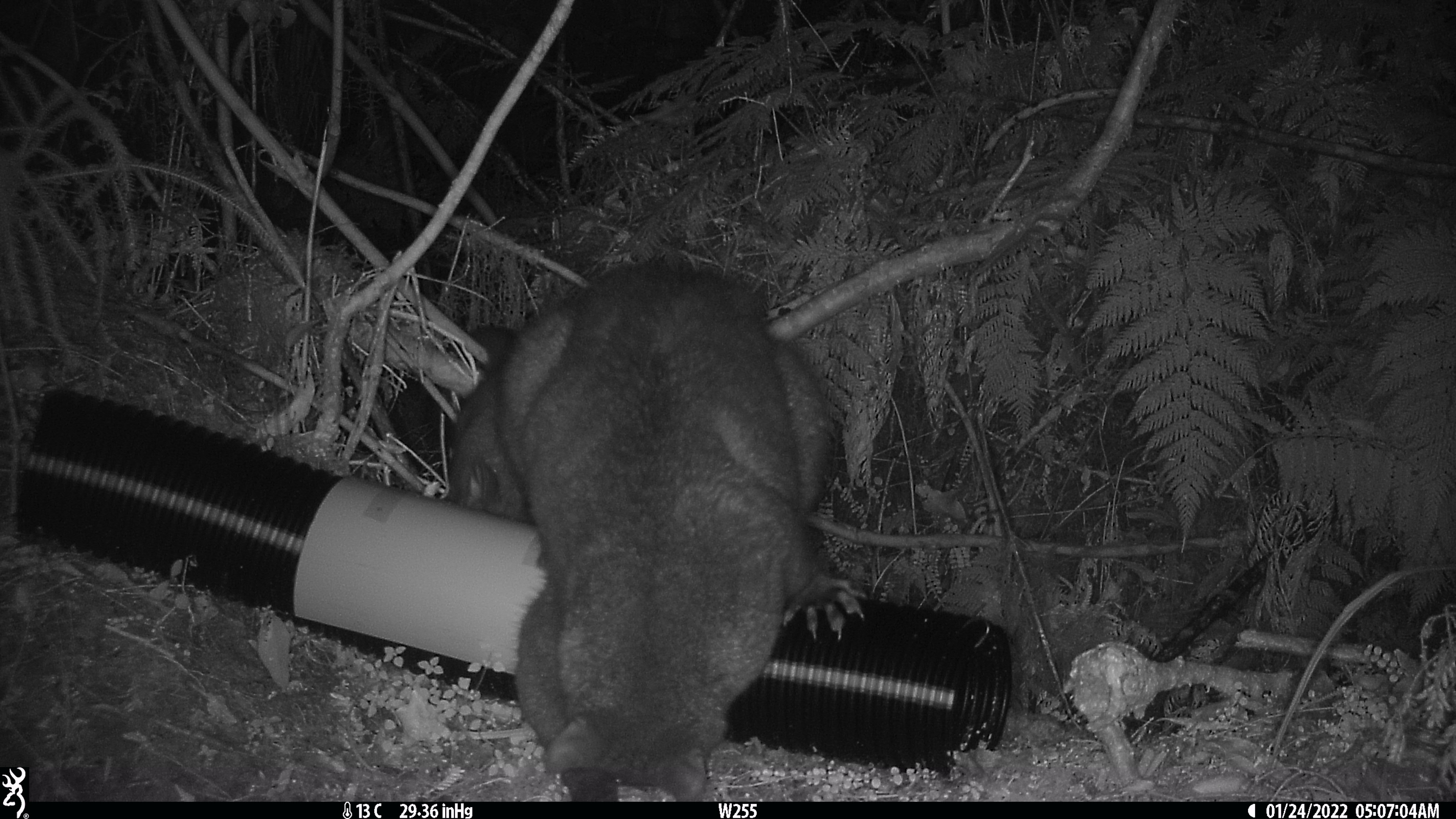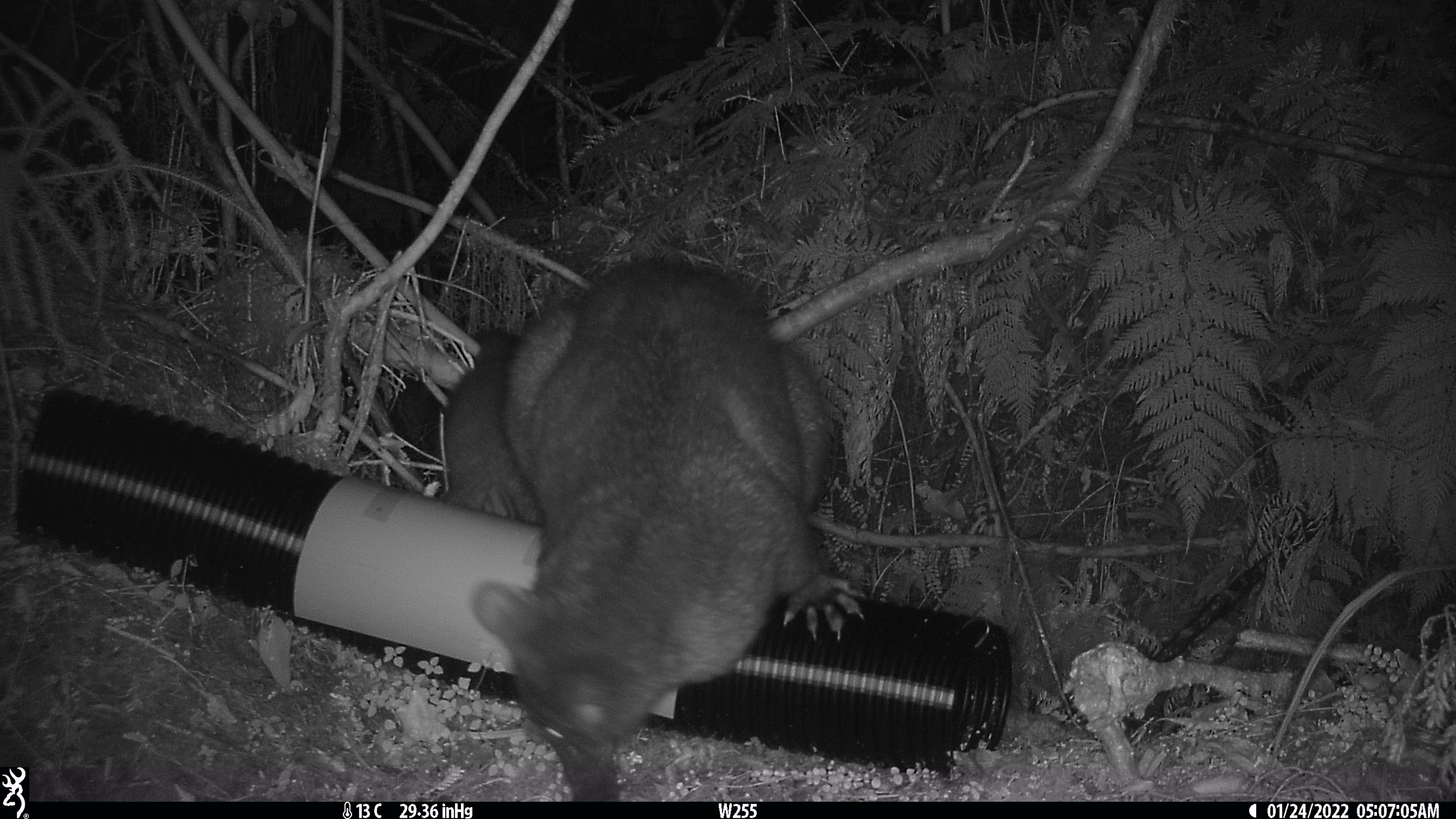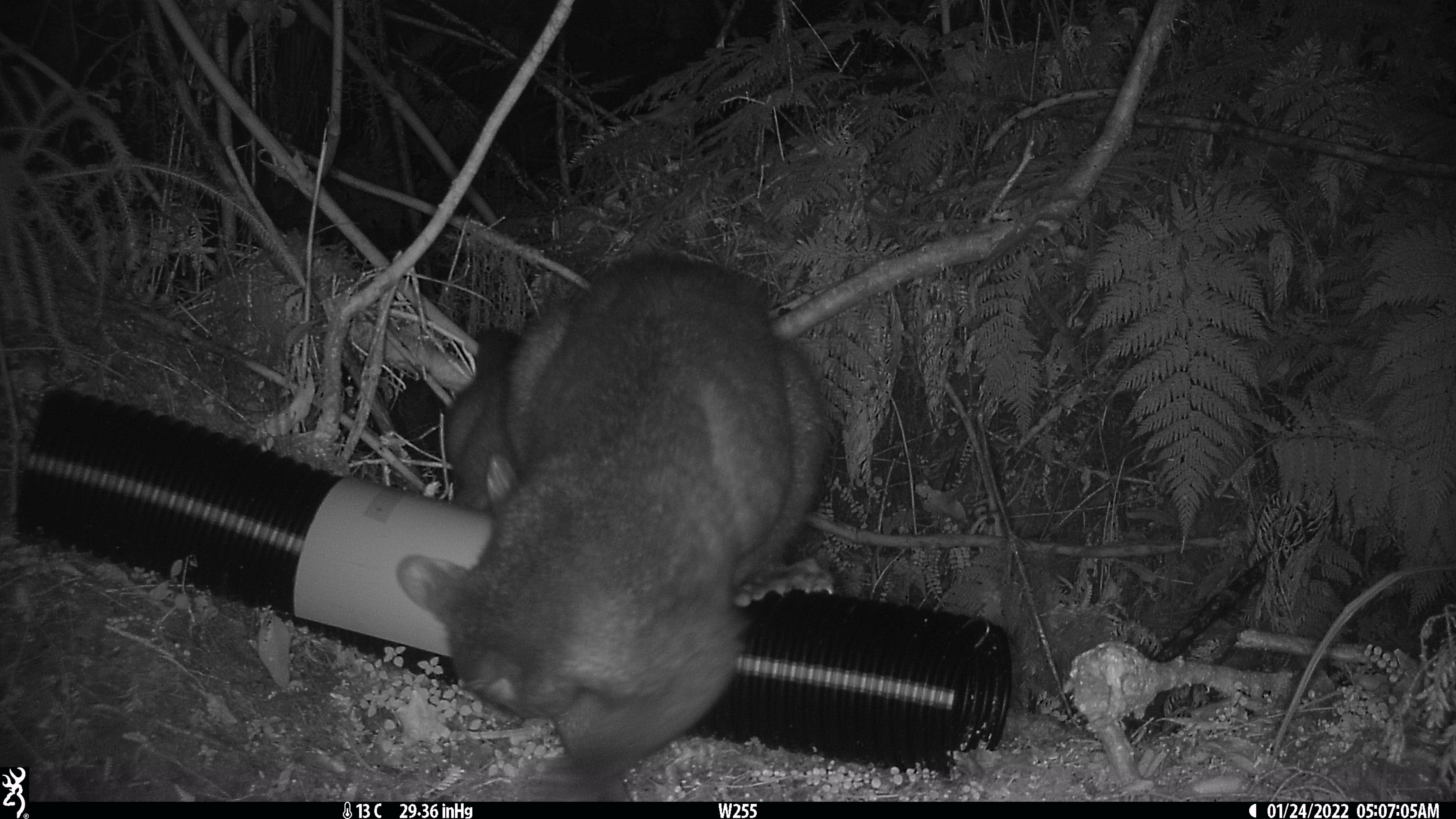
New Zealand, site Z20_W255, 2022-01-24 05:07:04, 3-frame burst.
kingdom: Animalia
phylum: Chordata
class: Mammalia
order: Diprotodontia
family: Phalangeridae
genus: Trichosurus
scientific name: Trichosurus vulpecula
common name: common brushtail possum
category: possum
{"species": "possum (common brushtail possum) (Trichosurus vulpecula)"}